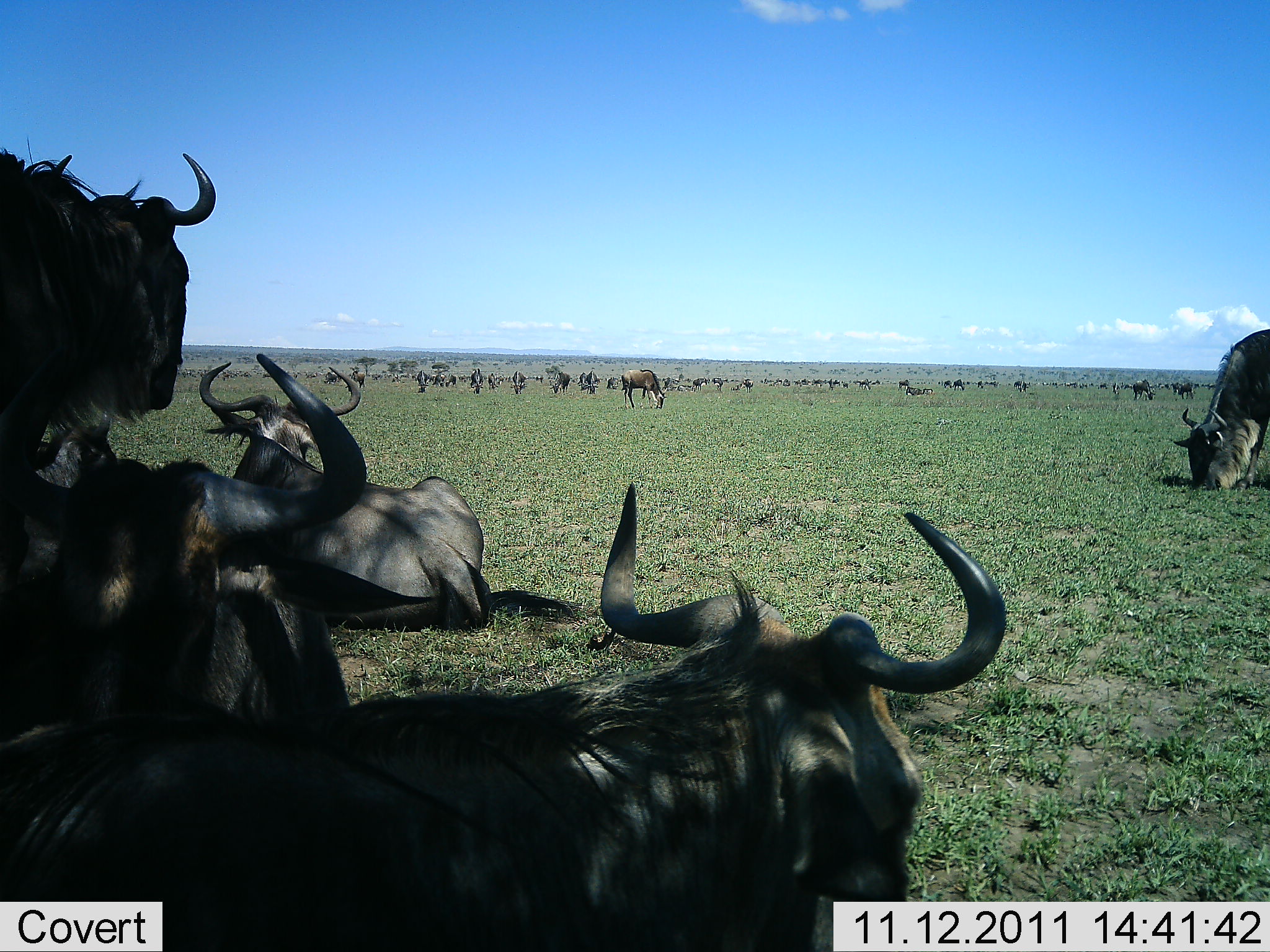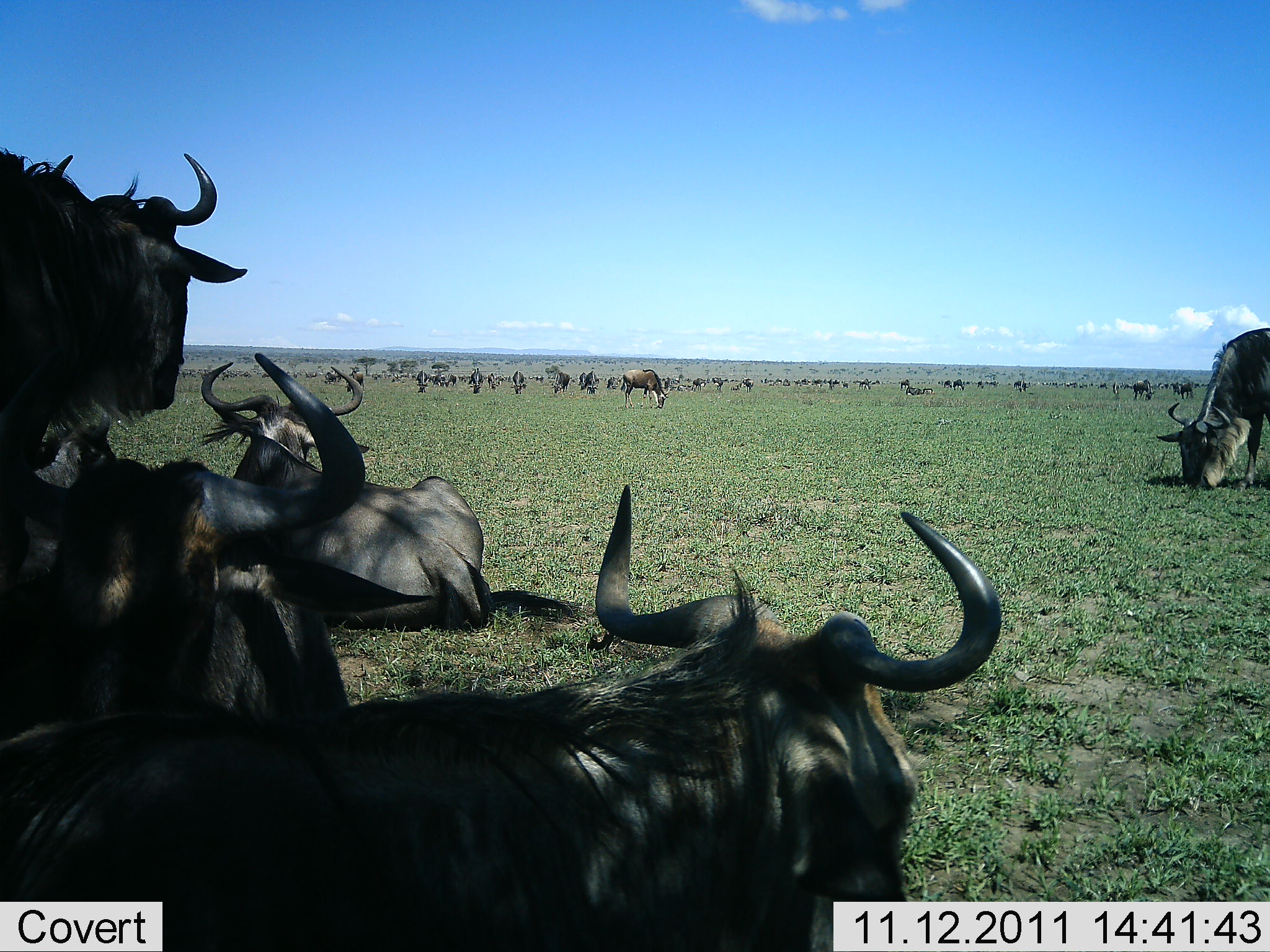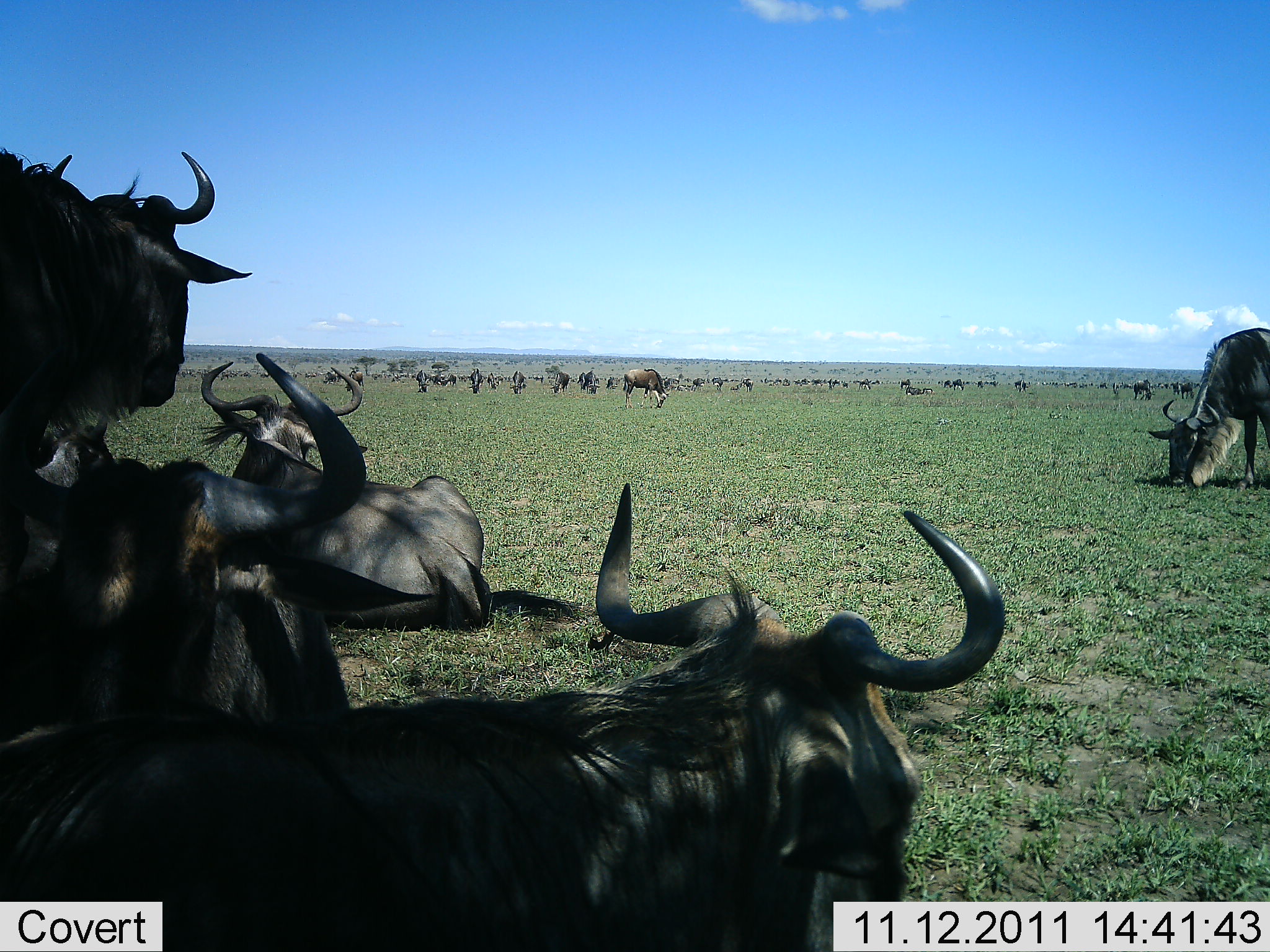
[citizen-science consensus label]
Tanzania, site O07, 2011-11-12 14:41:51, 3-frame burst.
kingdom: Animalia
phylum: Chordata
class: Mammalia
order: Artiodactyla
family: Bovidae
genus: Connochaetes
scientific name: Connochaetes taurinus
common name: blue wildebeest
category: wildebeest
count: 11-50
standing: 91%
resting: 100%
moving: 27%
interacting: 9%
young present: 0%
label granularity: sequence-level